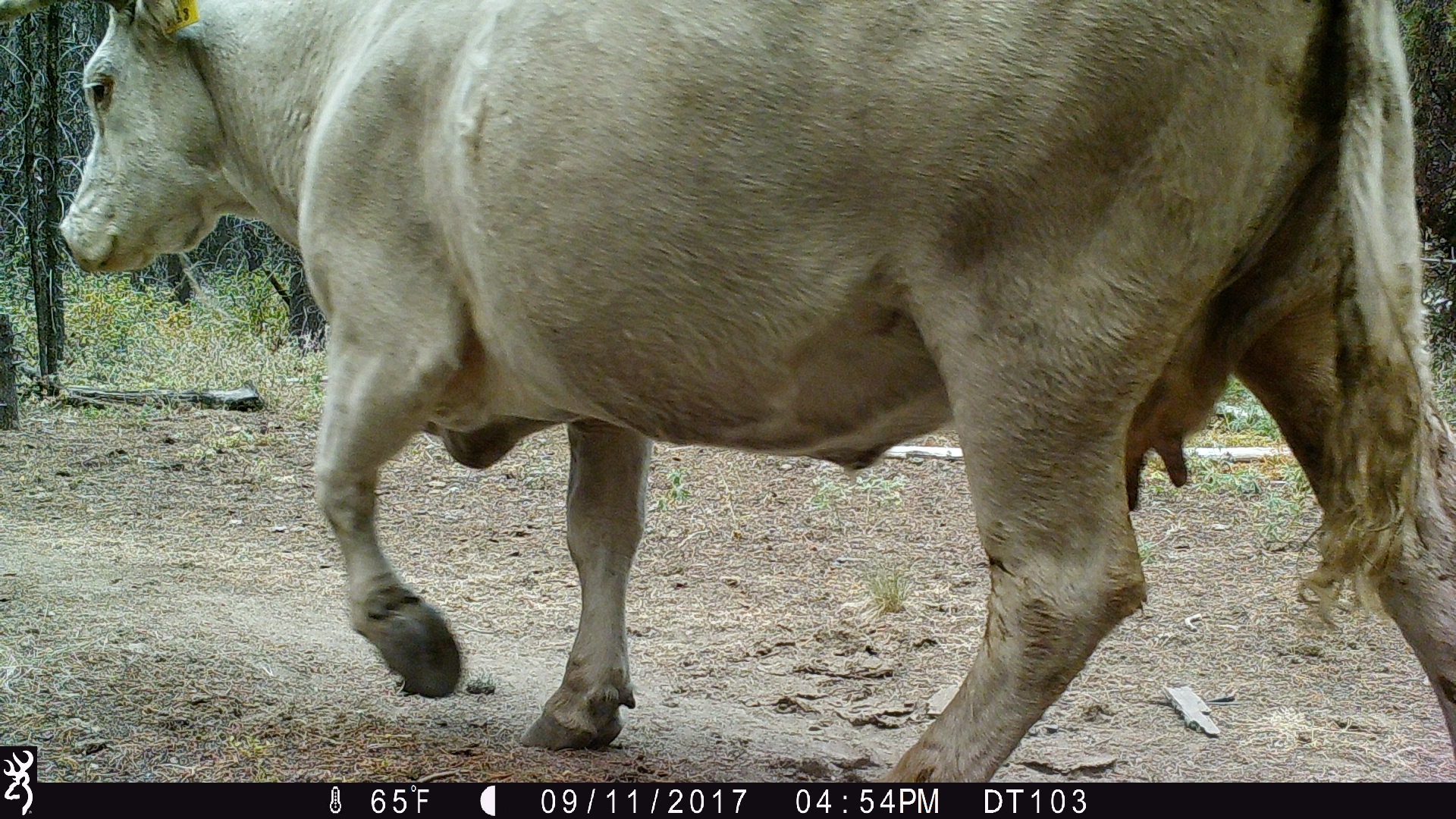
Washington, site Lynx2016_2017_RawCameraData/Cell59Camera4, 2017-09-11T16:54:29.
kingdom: Animalia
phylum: Chordata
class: Mammalia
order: Artiodactyla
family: Bovidae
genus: Bos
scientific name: Bos taurus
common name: domestic cattle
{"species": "domestic cattle (Bos taurus)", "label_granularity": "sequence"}